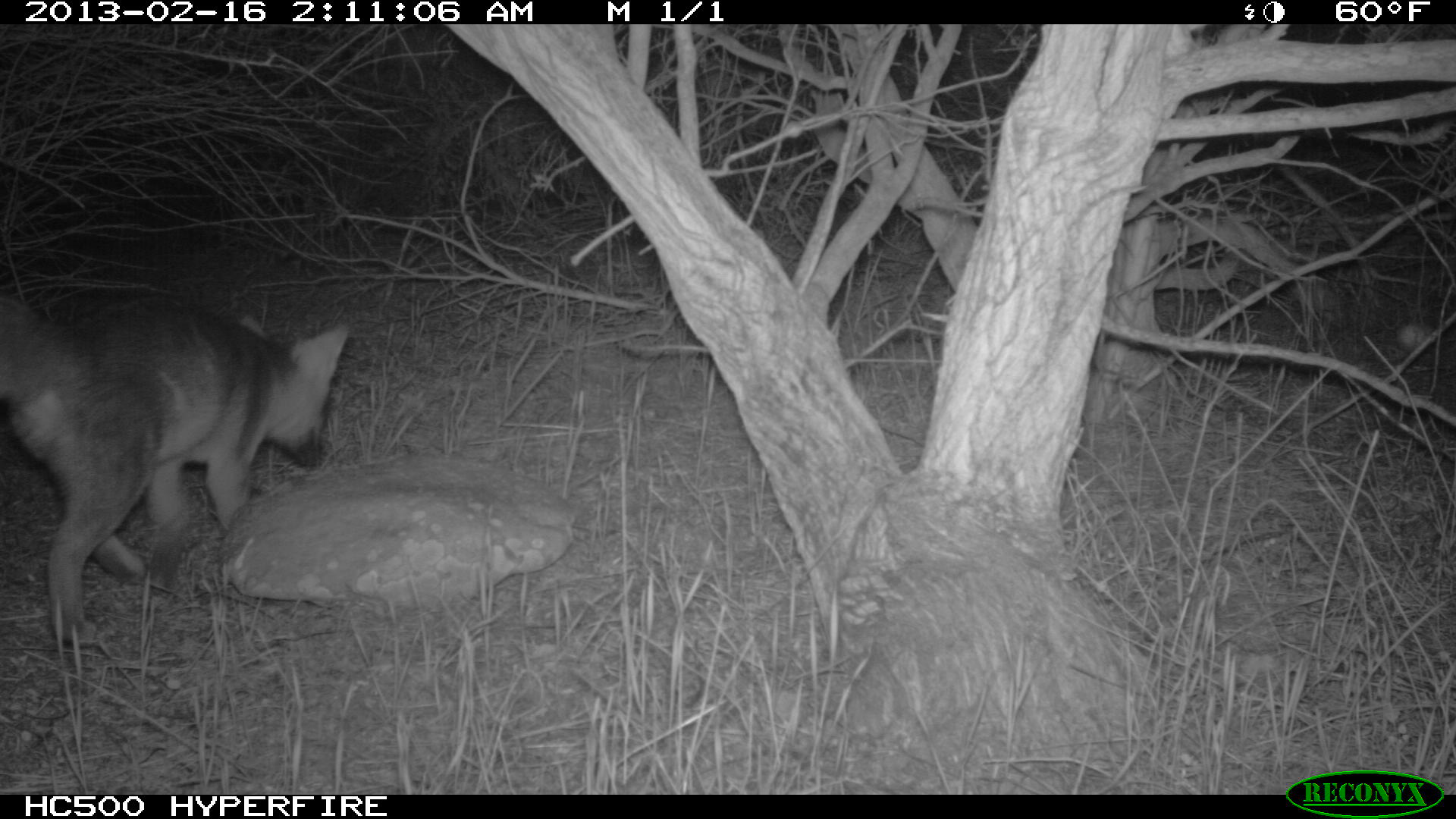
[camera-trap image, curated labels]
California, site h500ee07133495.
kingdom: Animalia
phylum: Chordata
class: Mammalia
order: Carnivora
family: Canidae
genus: Urocyon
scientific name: Urocyon littoralis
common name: island fox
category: fox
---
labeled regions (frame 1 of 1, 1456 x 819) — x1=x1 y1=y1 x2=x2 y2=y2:
fox: x1=0 y1=293 x2=353 y2=650